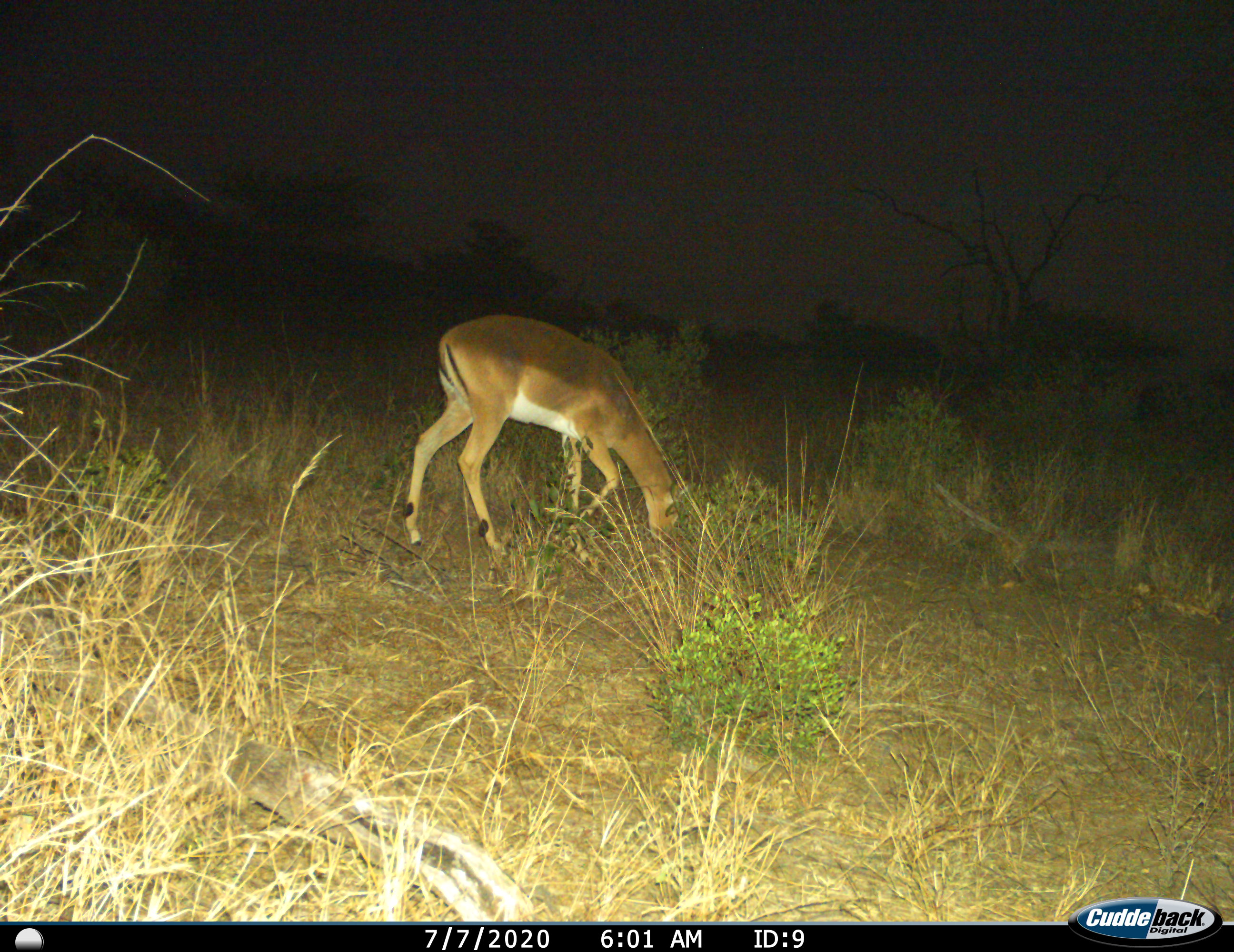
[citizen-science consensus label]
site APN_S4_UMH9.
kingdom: Animalia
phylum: Chordata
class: Mammalia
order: Artiodactyla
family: Bovidae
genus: Aepyceros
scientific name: Aepyceros melampus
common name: impala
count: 1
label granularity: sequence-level